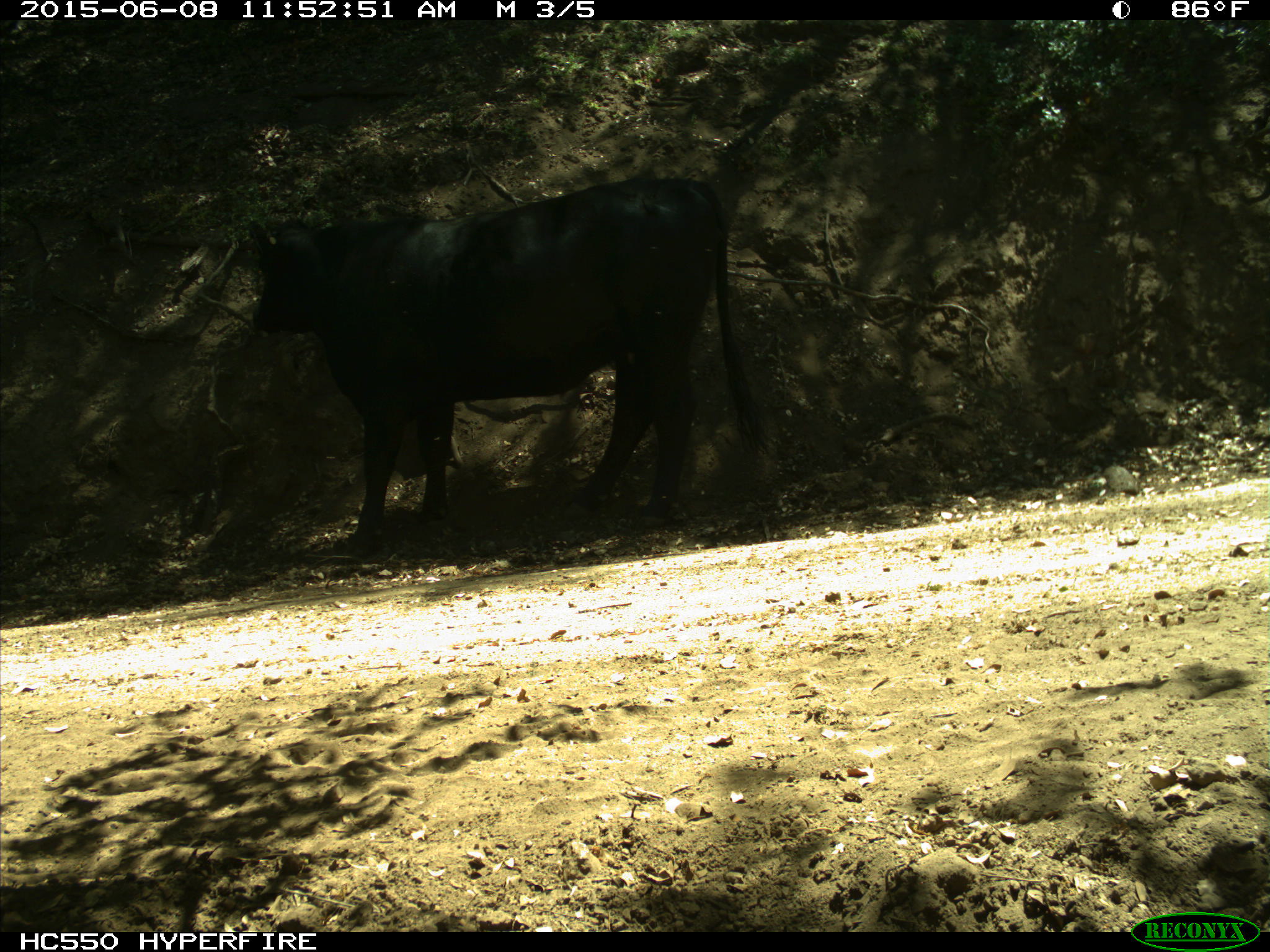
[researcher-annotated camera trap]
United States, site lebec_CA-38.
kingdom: Animalia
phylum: Chordata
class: Mammalia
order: Artiodactyla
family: Bovidae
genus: Bos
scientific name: Bos taurus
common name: domestic cow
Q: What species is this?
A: Bos taurus (domestic cow).